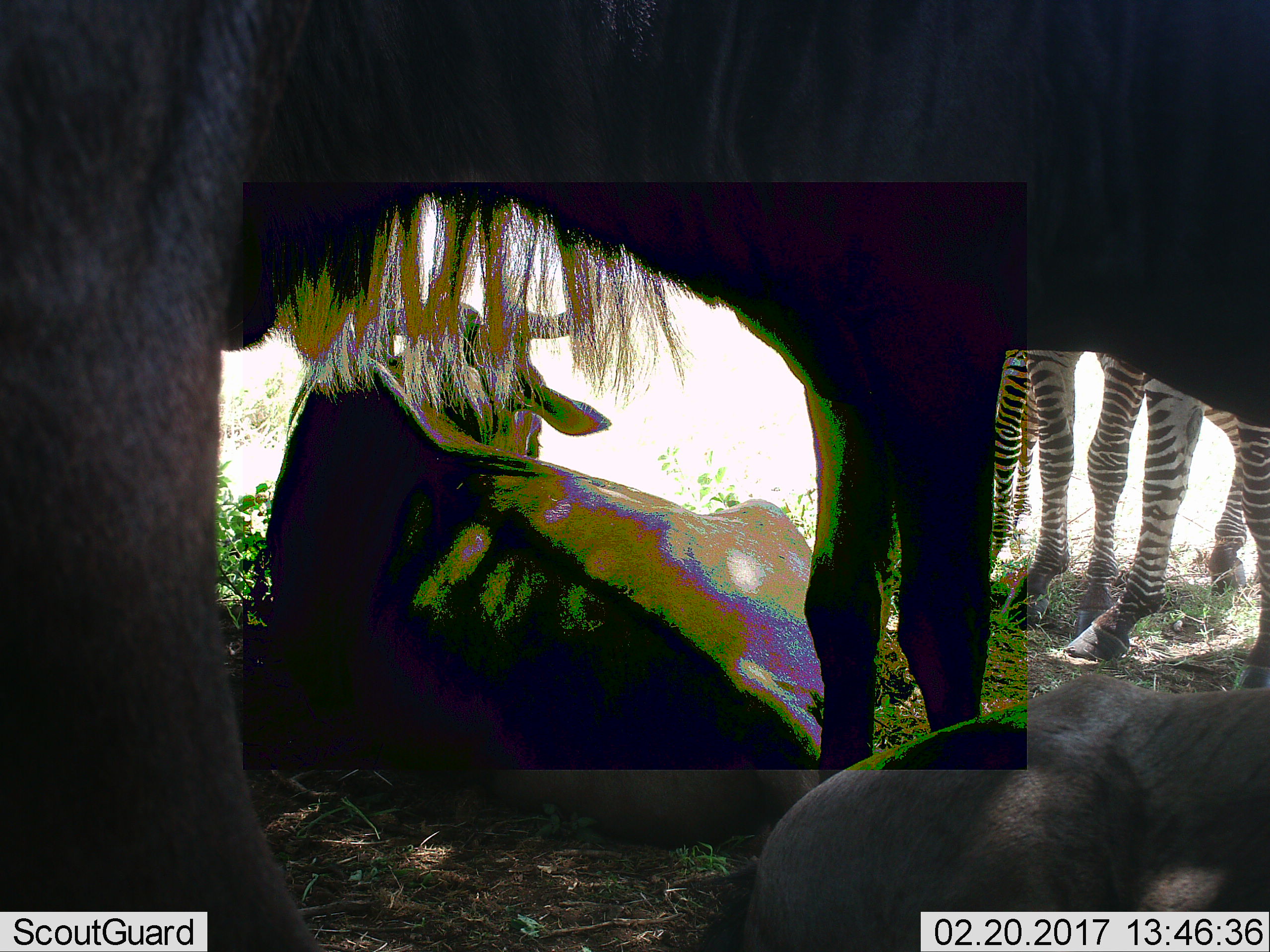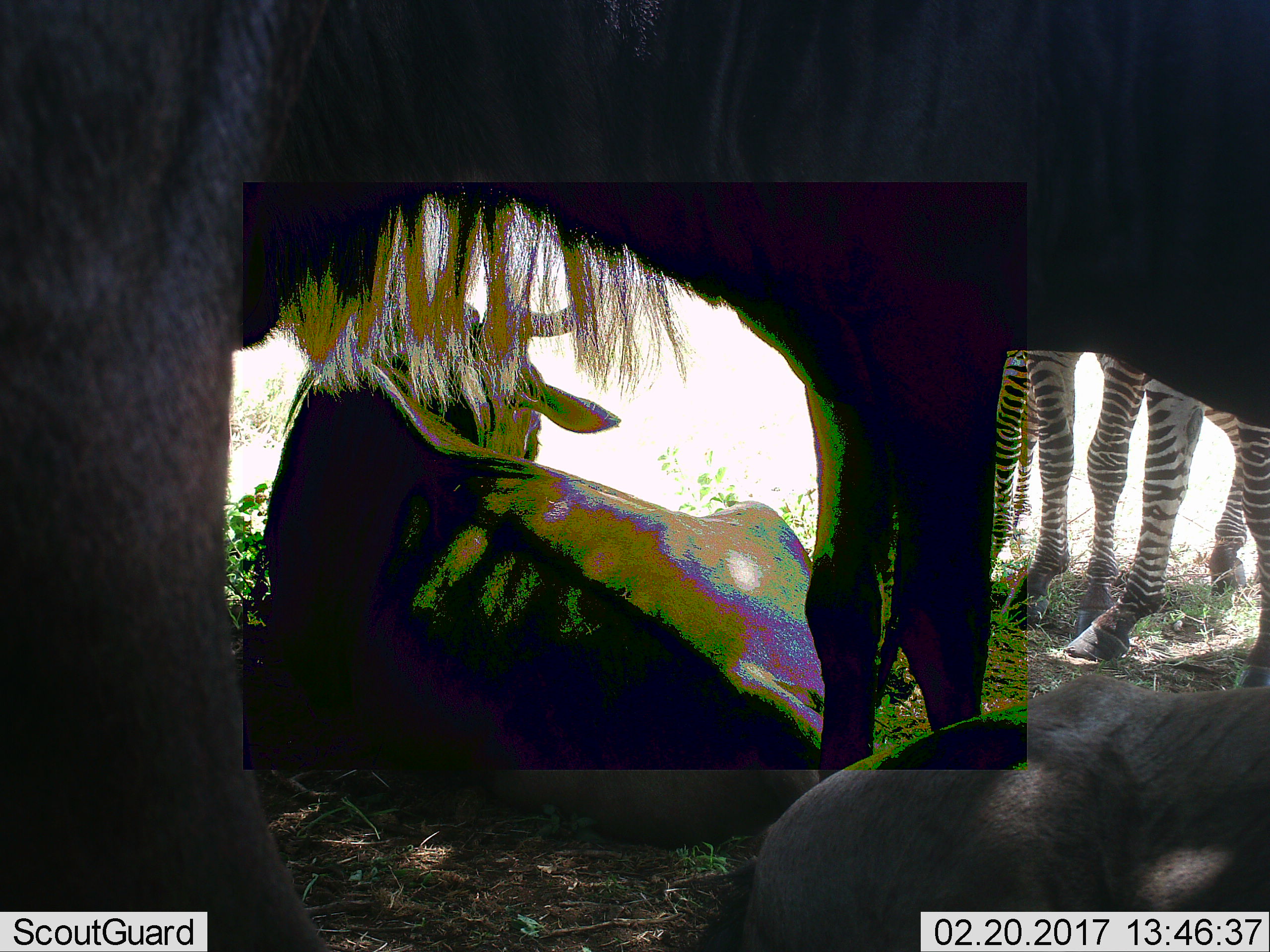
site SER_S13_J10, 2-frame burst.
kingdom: Animalia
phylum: Chordata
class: Mammalia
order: Artiodactyla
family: Bovidae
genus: Connochaetes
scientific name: Connochaetes taurinus taurinus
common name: blue wildebeest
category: wildebeestblue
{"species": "wildebeestblue (blue wildebeest) (Connochaetes taurinus taurinus)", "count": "3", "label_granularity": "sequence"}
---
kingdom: Animalia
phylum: Chordata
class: Mammalia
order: Perissodactyla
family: Equidae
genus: Equus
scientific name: Equus quagga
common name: plains zebra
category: zebraplains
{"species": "zebraplains (plains zebra) (Equus quagga)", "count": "3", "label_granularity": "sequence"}